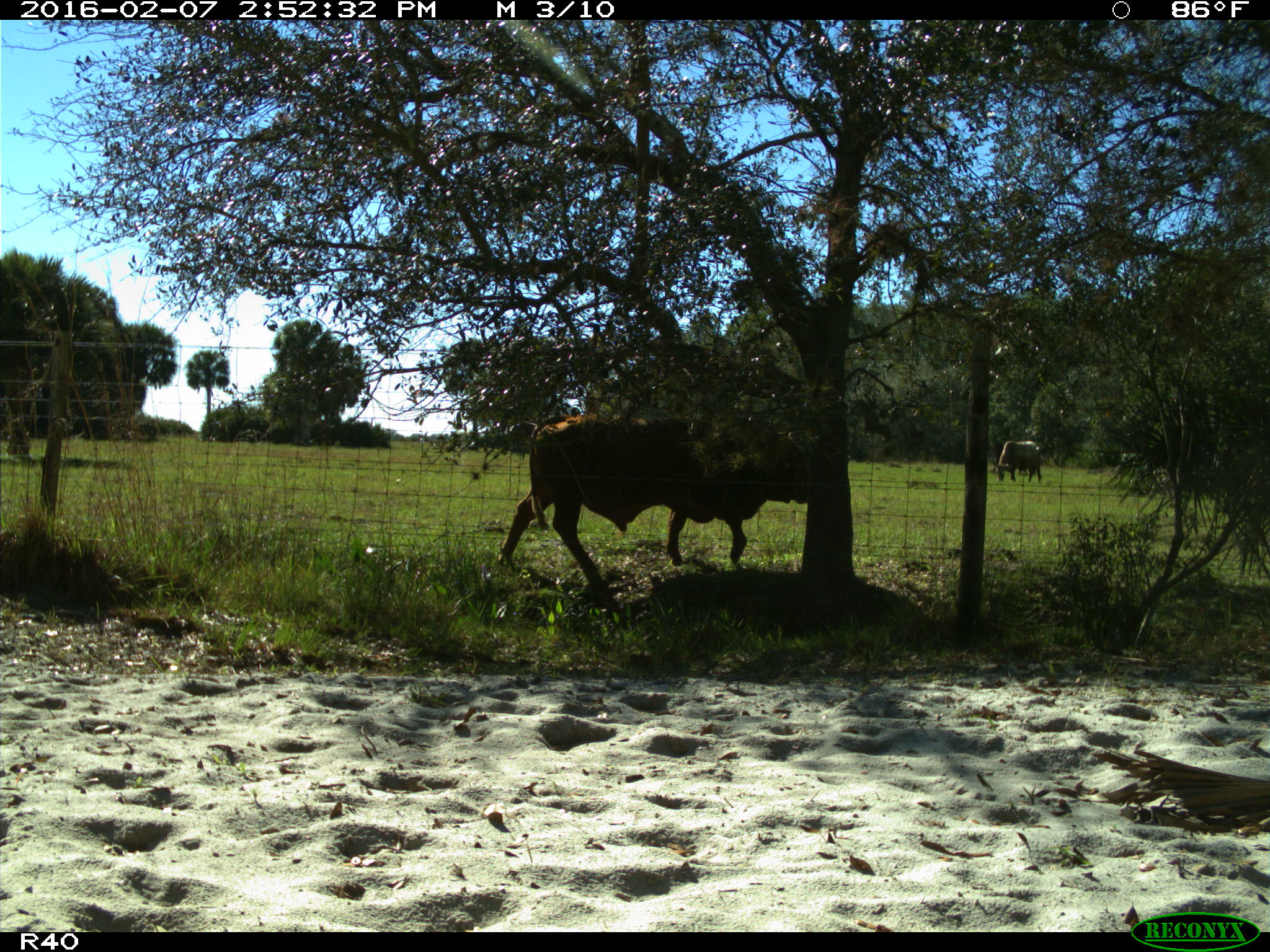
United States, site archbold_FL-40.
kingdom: Animalia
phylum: Chordata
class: Mammalia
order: Artiodactyla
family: Bovidae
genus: Bos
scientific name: Bos taurus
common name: domestic cow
Bos taurus (domestic cow).